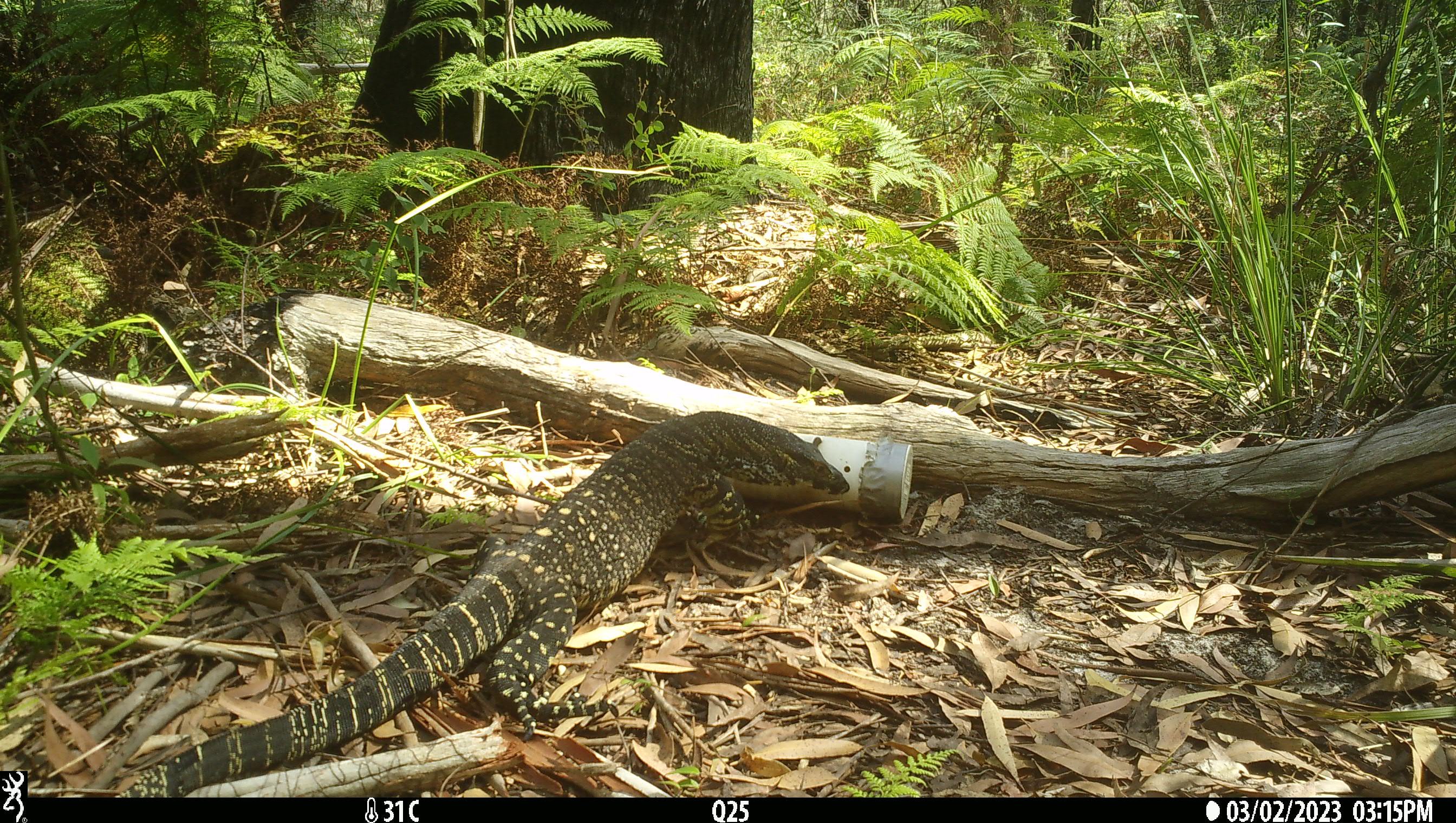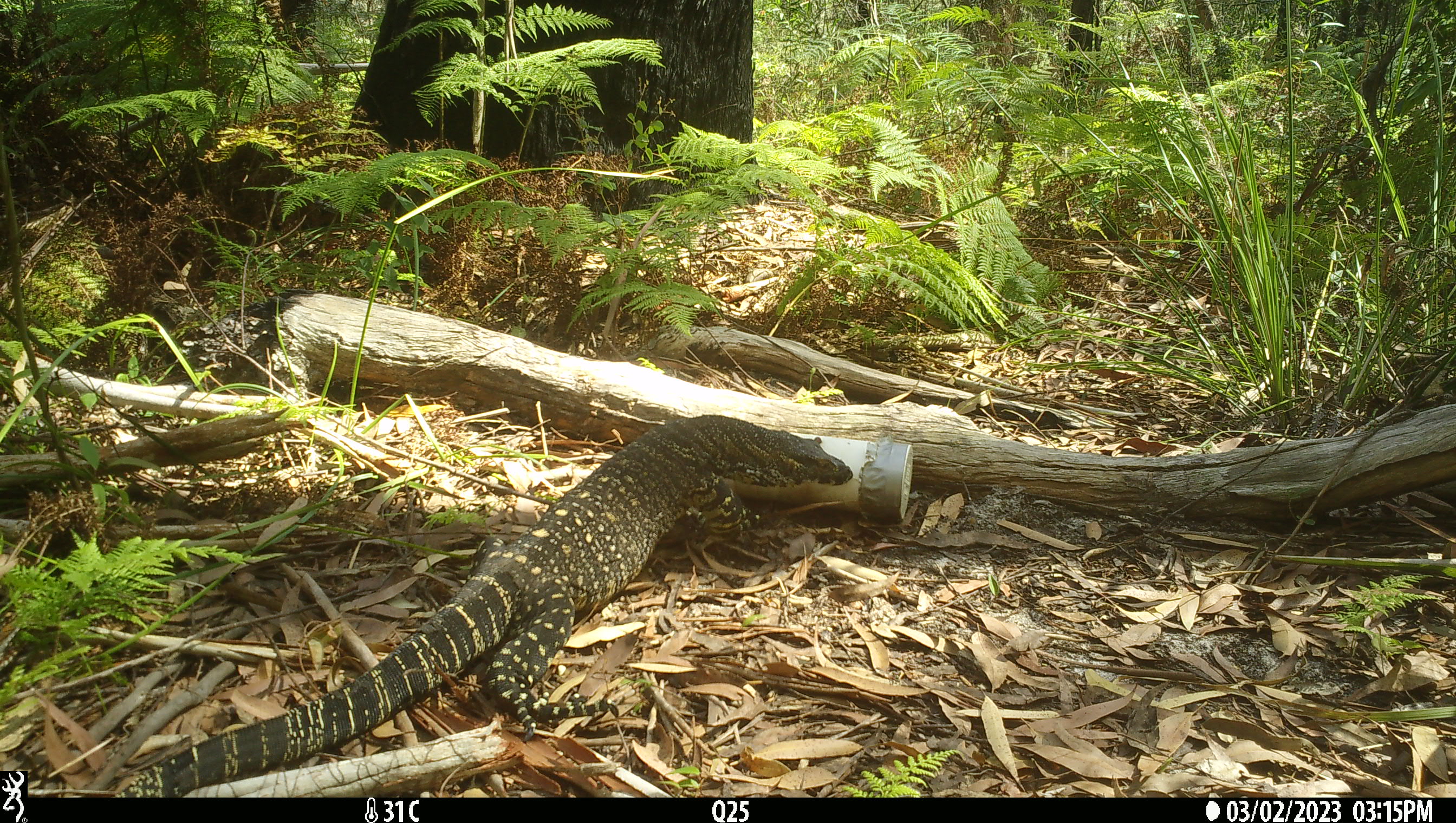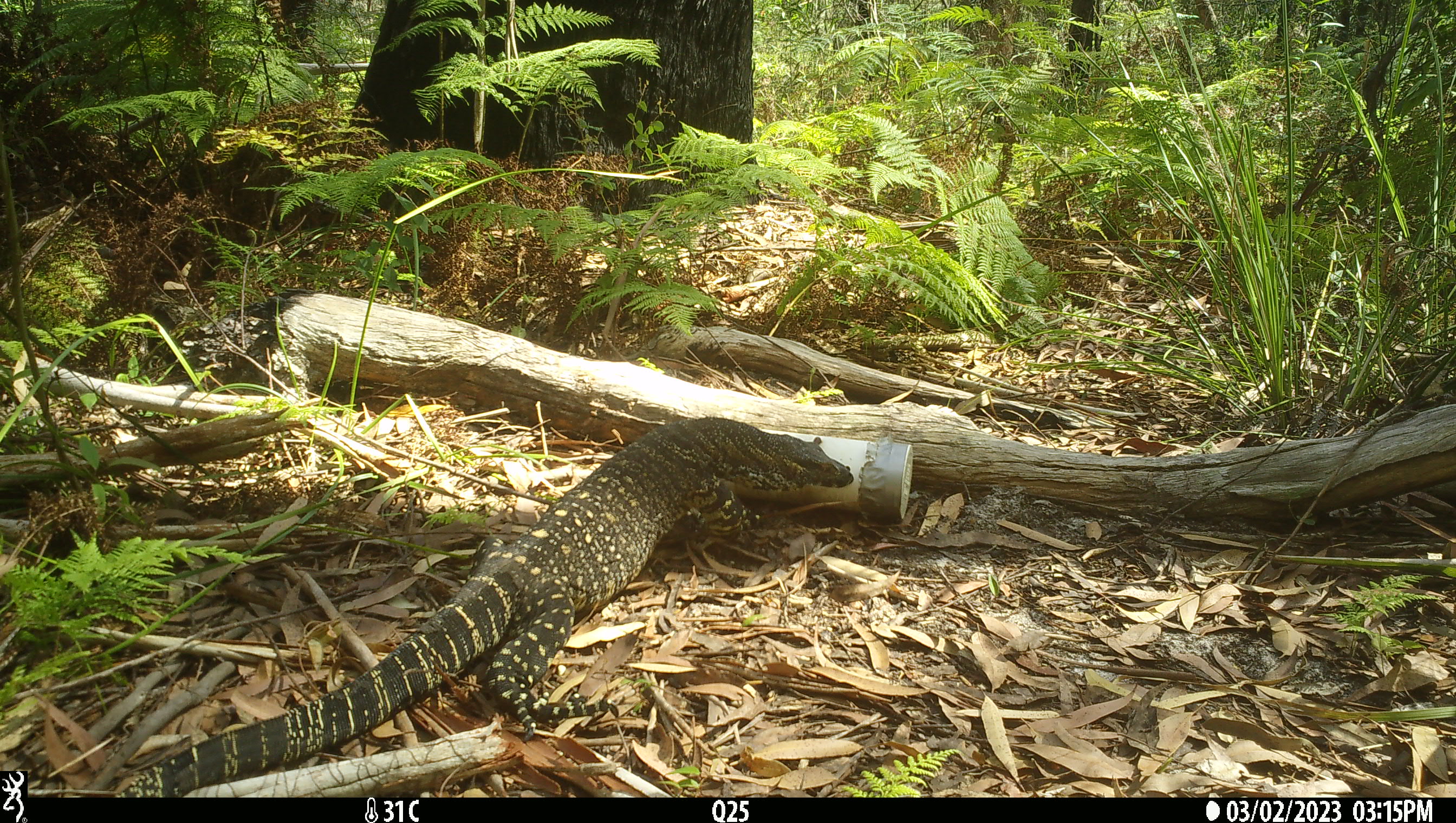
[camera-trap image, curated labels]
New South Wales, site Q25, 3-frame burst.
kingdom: Animalia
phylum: Chordata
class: Reptilia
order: Squamata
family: Varanidae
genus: Varanus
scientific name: Varanus varius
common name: lace monitor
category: goanna